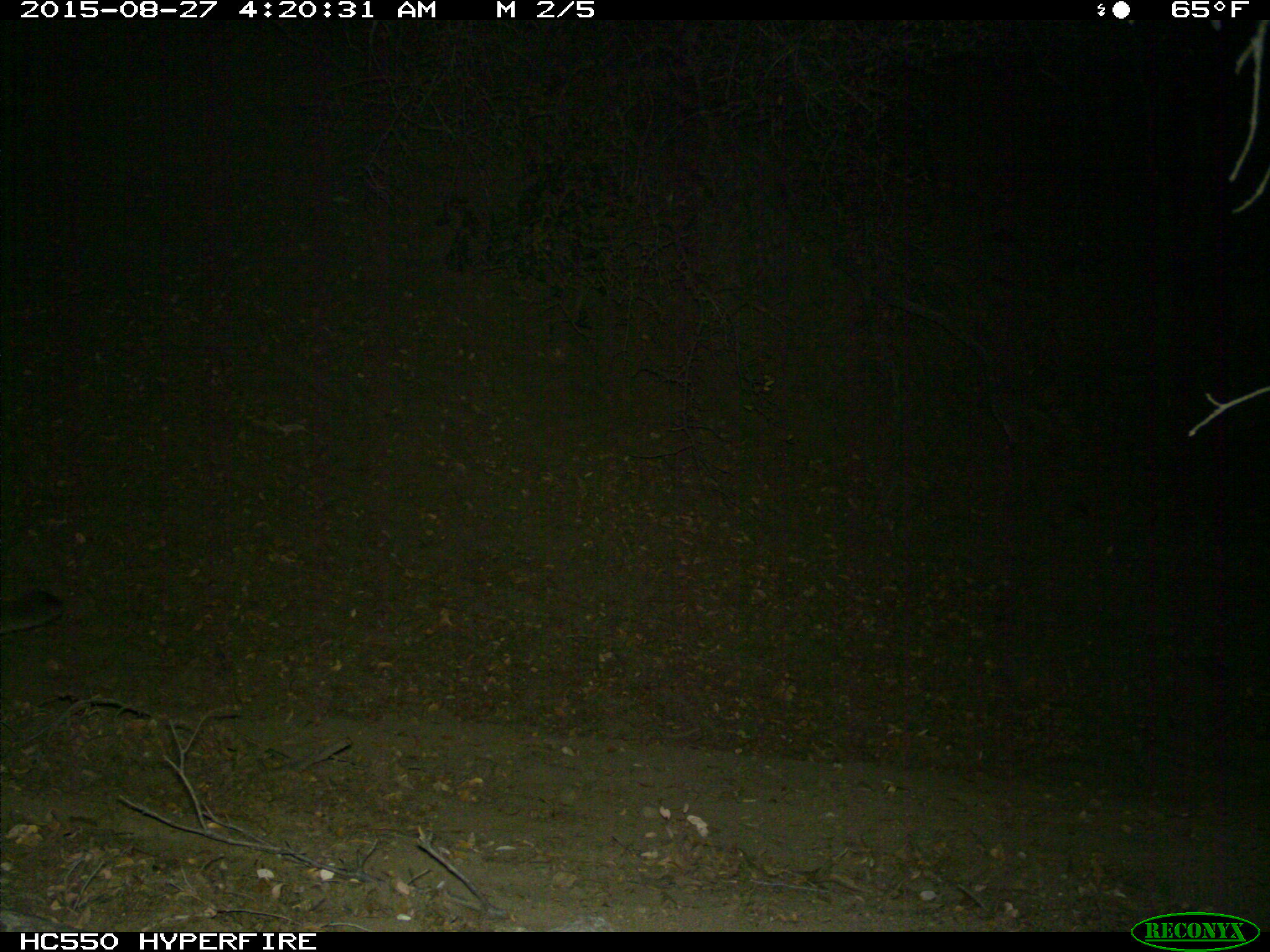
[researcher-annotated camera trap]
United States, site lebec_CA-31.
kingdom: Animalia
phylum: Chordata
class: Mammalia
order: Carnivora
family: Felidae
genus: Puma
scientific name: Puma concolor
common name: mountain lion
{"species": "Puma concolor (mountain lion)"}